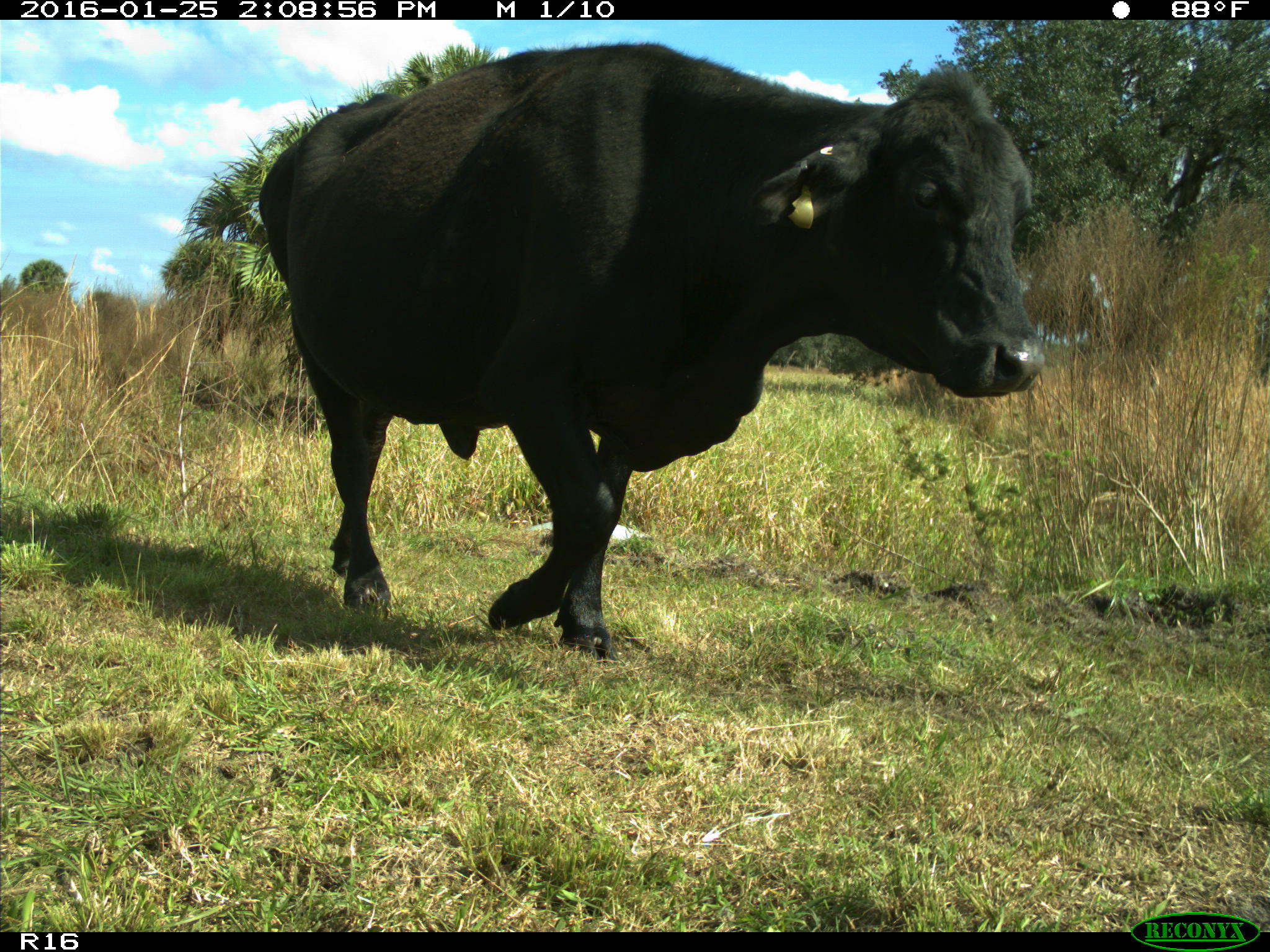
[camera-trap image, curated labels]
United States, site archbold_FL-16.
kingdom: Animalia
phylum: Chordata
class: Mammalia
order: Artiodactyla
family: Bovidae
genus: Bos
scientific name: Bos taurus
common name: domestic cow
Bos taurus (domestic cow).